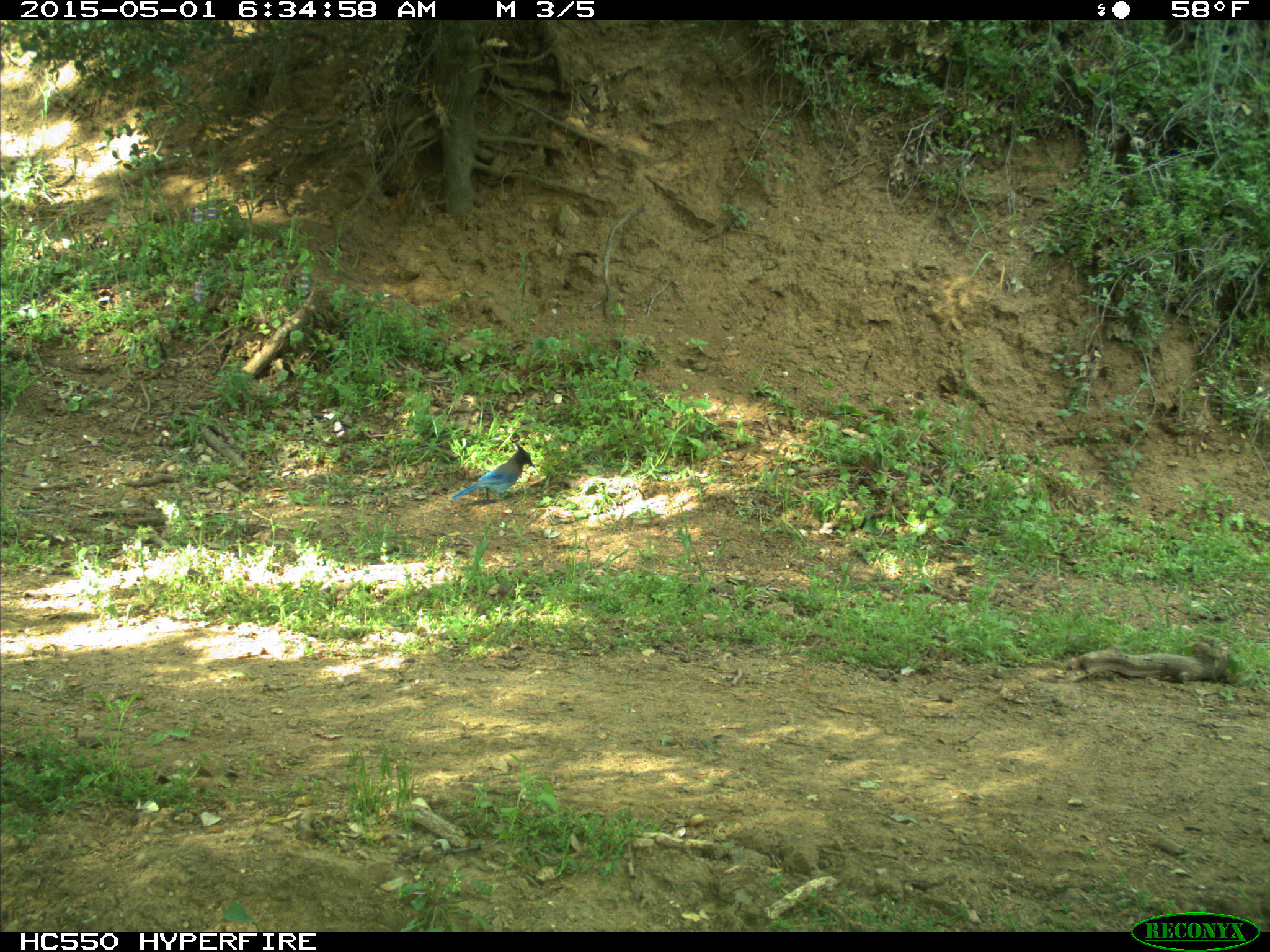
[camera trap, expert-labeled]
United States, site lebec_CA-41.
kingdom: Animalia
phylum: Chordata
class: Aves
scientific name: Aves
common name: birds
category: unidentified bird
Unidentified bird (birds) (Aves).